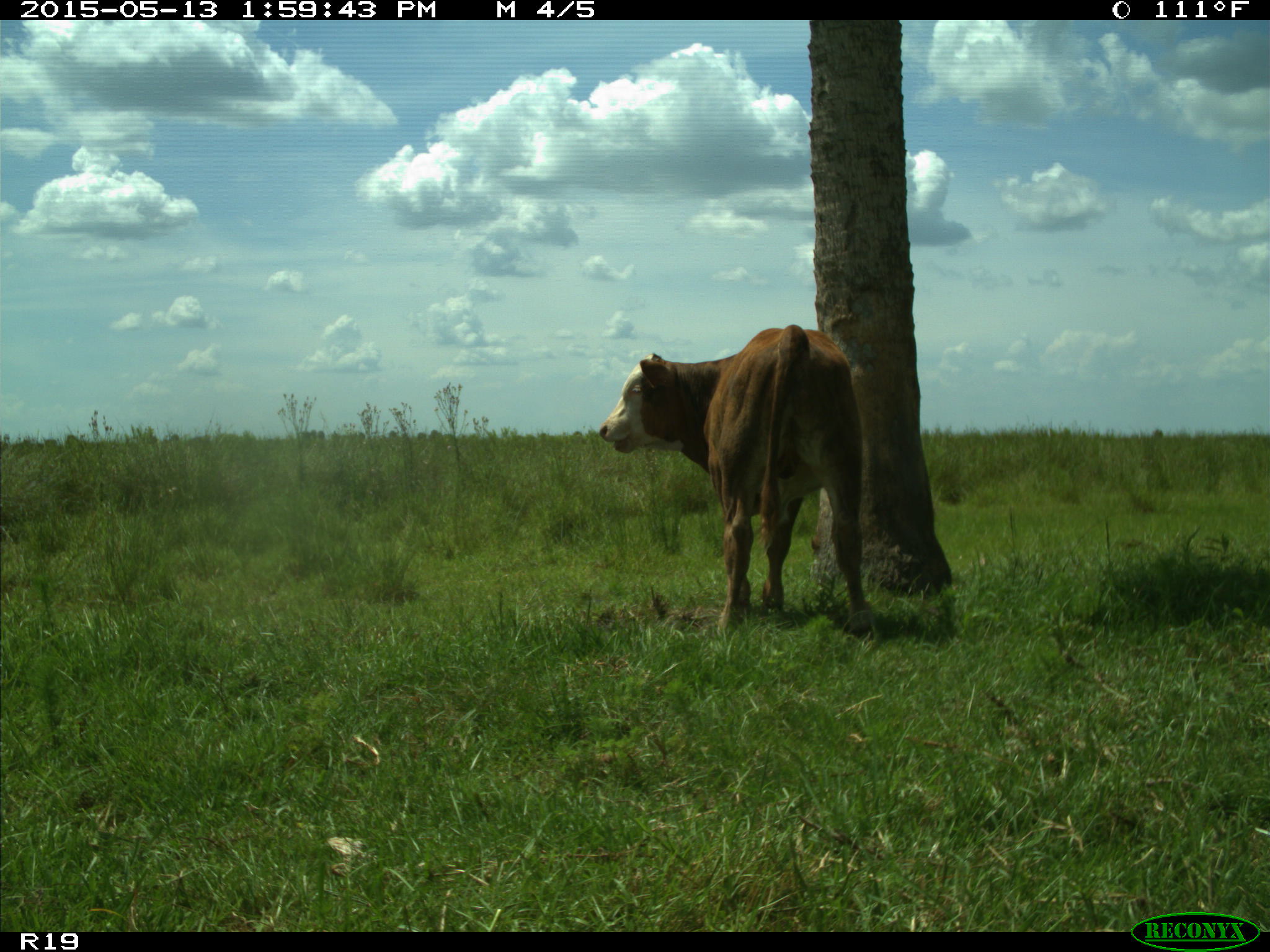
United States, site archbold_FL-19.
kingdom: Animalia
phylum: Chordata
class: Mammalia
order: Artiodactyla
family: Bovidae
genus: Bos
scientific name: Bos taurus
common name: domestic cow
Bos taurus (domestic cow).